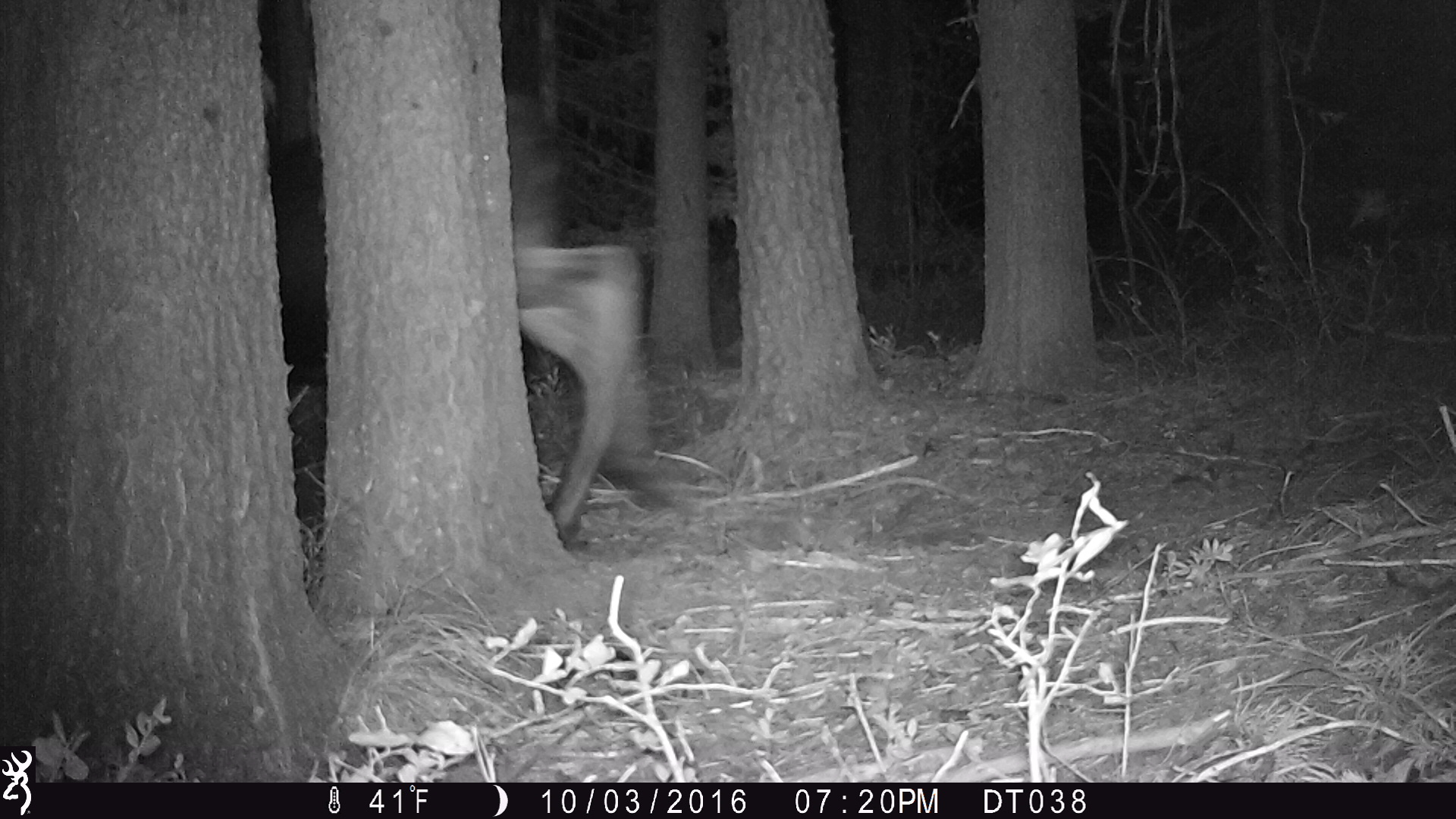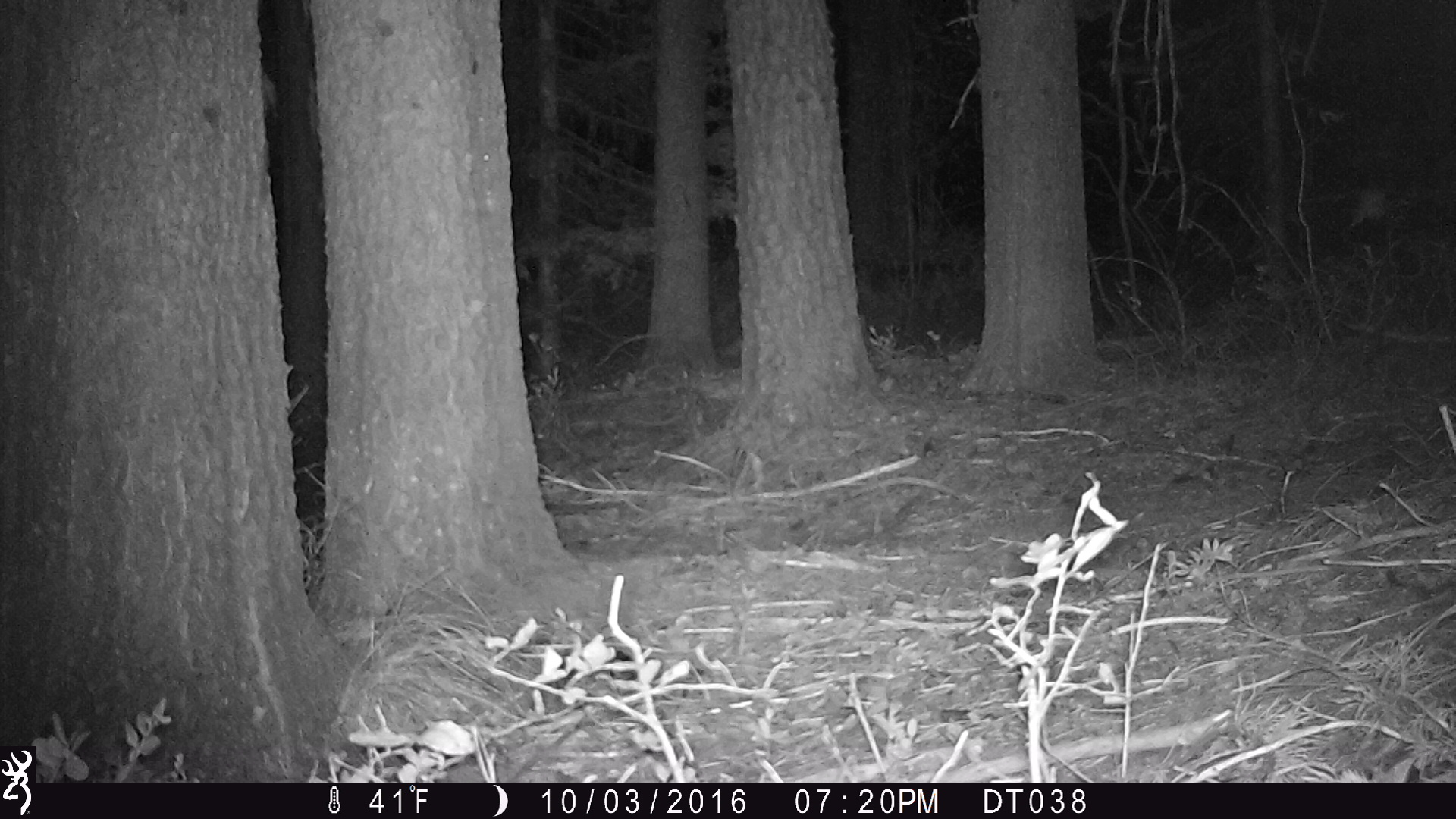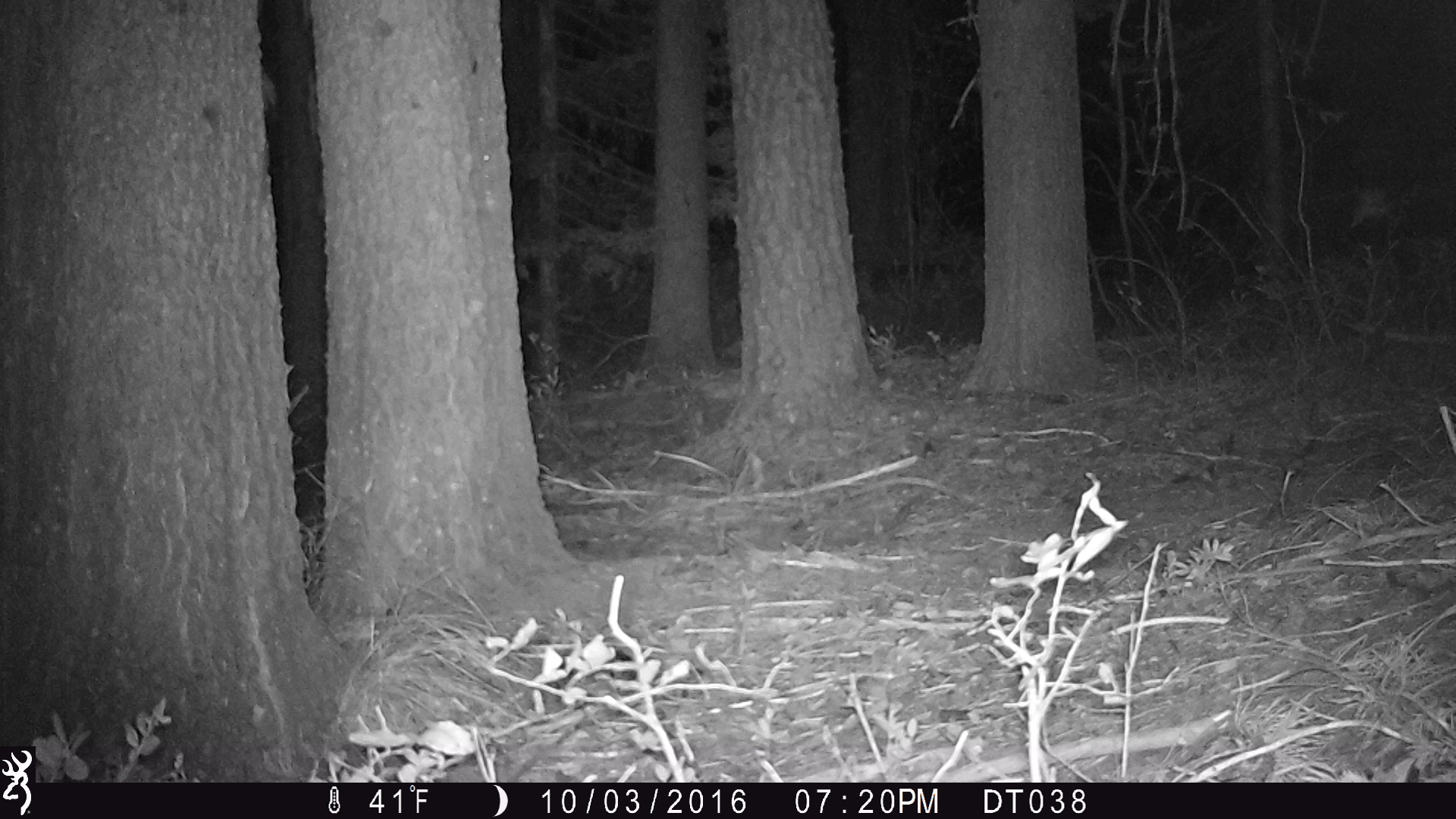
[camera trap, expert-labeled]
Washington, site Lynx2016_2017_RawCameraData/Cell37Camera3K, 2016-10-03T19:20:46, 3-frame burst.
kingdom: Animalia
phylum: Chordata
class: Mammalia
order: Artiodactyla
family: Cervidae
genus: Alces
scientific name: Alces alces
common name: moose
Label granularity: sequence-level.